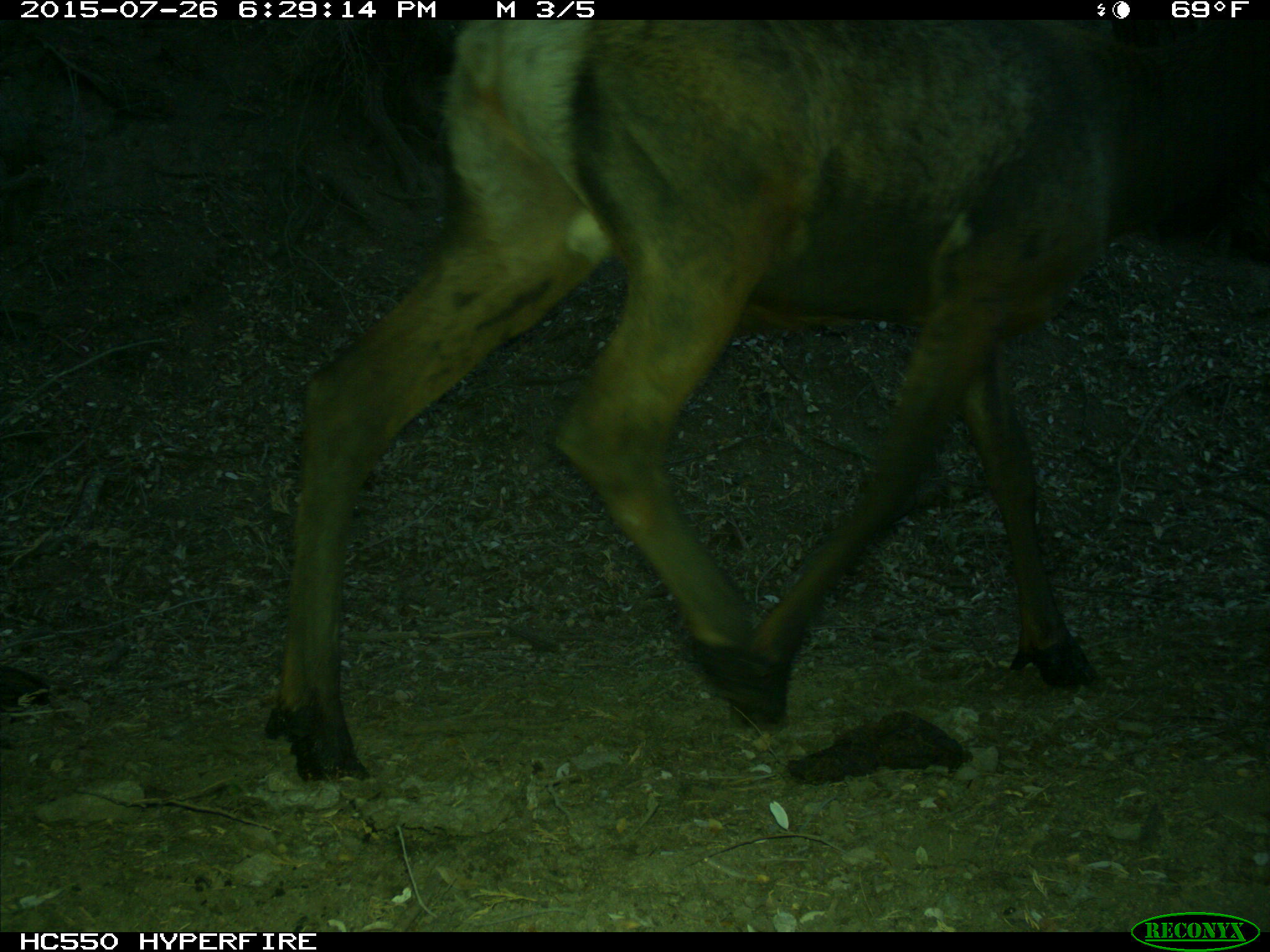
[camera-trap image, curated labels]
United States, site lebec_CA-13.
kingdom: Animalia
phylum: Chordata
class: Mammalia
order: Artiodactyla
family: Cervidae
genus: Cervus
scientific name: Cervus canadensis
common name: elk